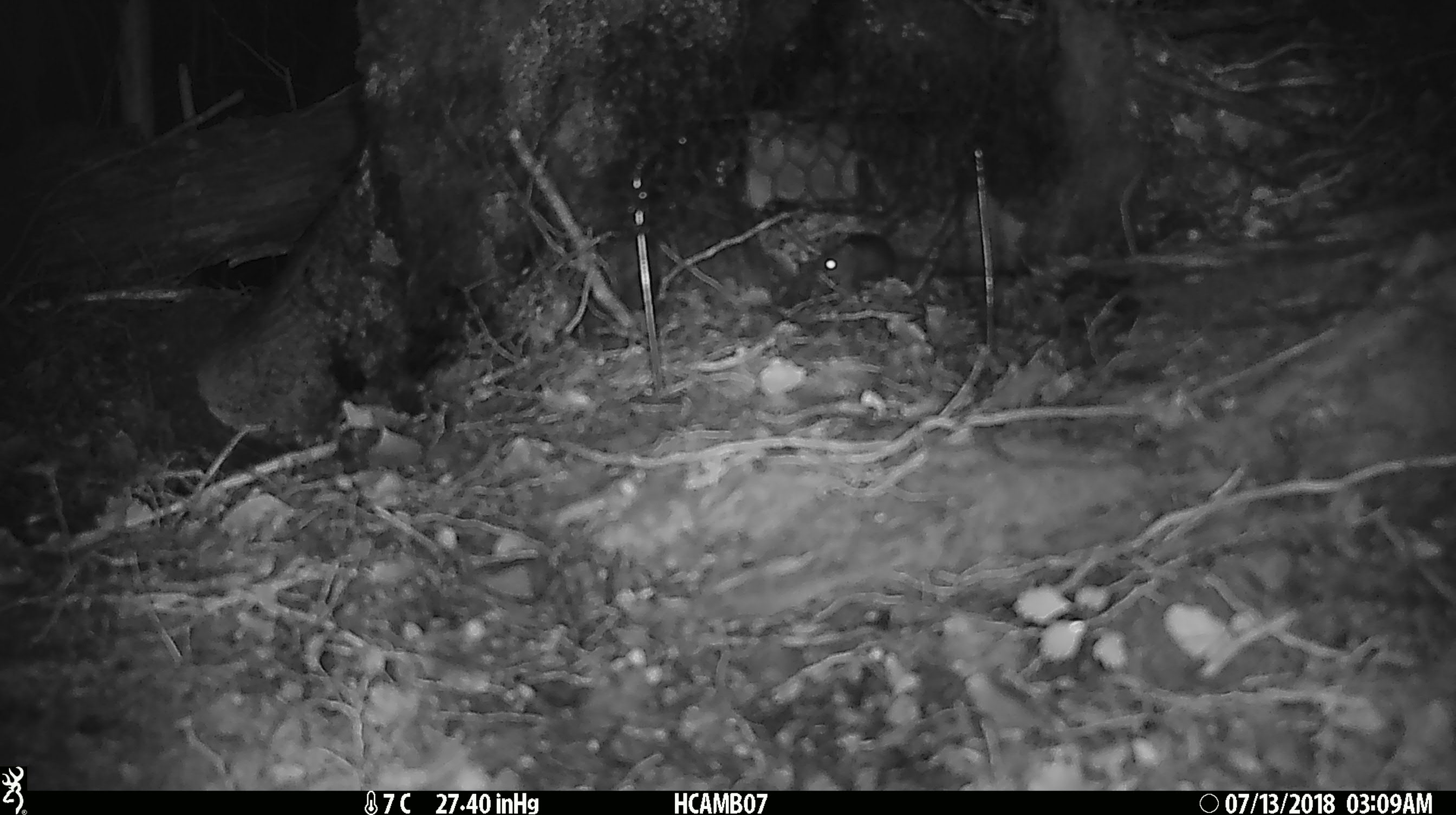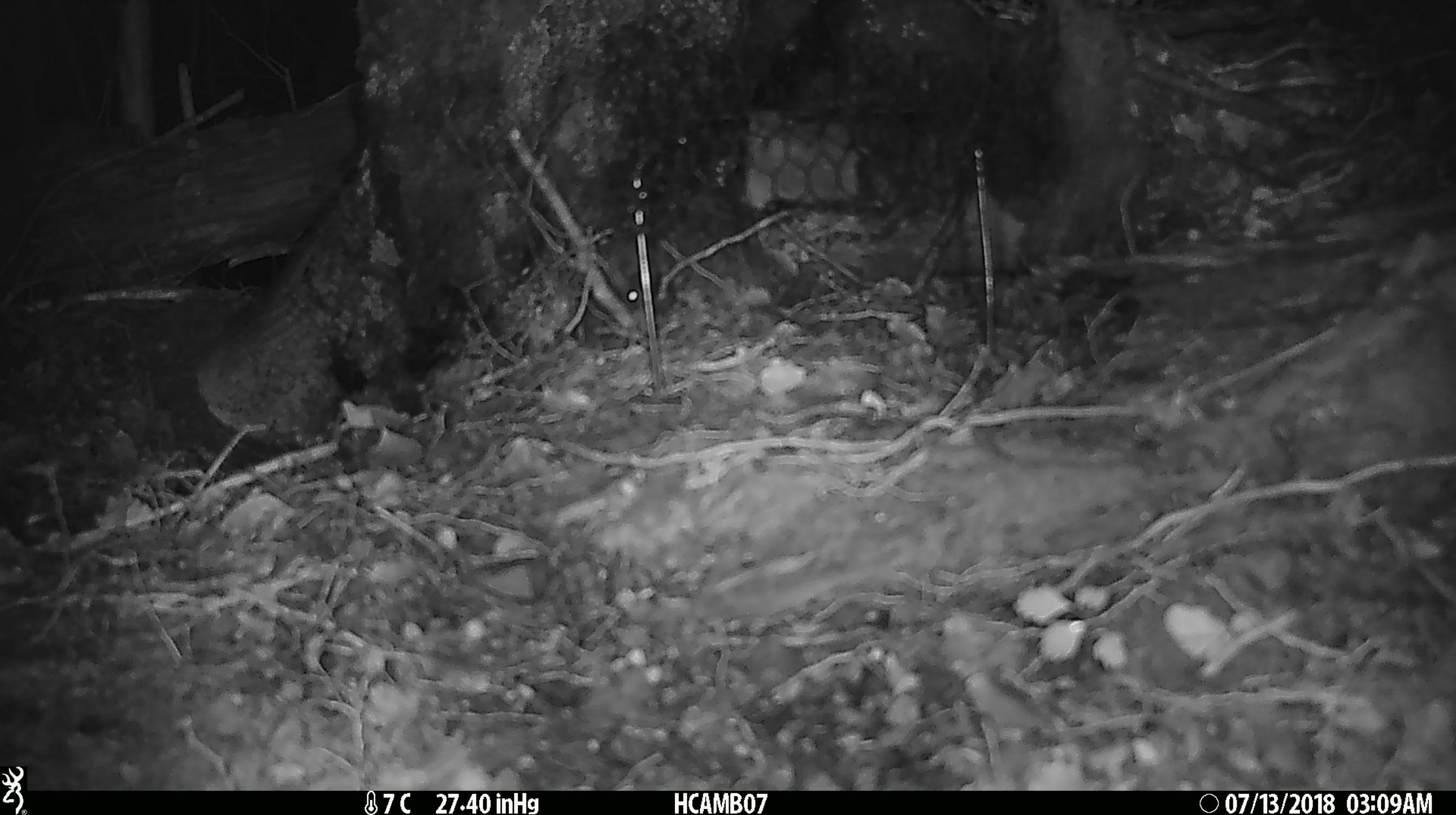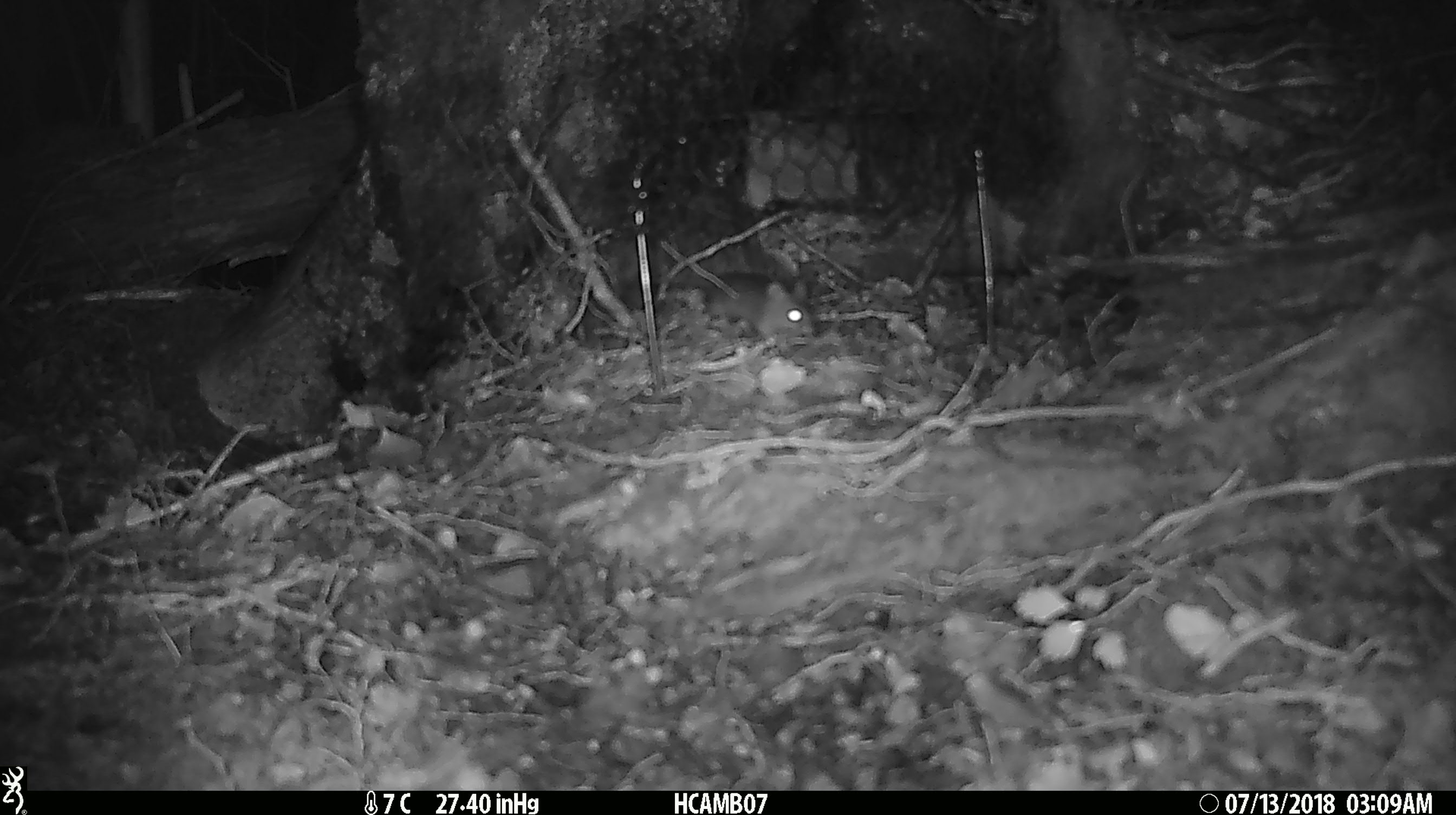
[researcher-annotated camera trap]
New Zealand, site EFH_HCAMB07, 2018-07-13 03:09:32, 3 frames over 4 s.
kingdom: Animalia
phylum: Chordata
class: Mammalia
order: Rodentia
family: Muridae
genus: Mus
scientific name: Mus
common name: mouse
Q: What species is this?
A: Mouse (Mus).